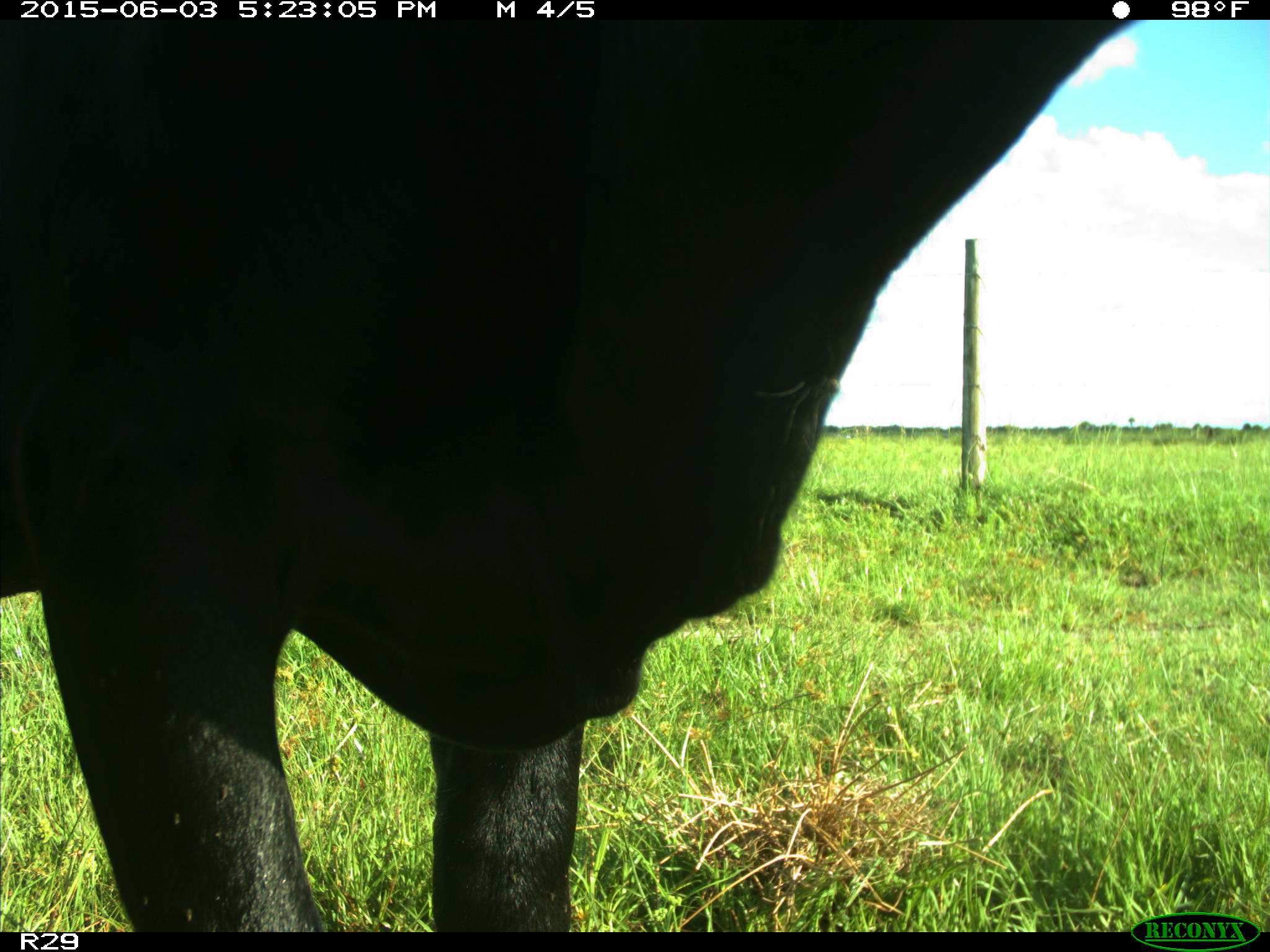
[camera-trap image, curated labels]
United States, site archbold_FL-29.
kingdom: Animalia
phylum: Chordata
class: Mammalia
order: Artiodactyla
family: Bovidae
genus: Bos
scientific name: Bos taurus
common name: domestic cow